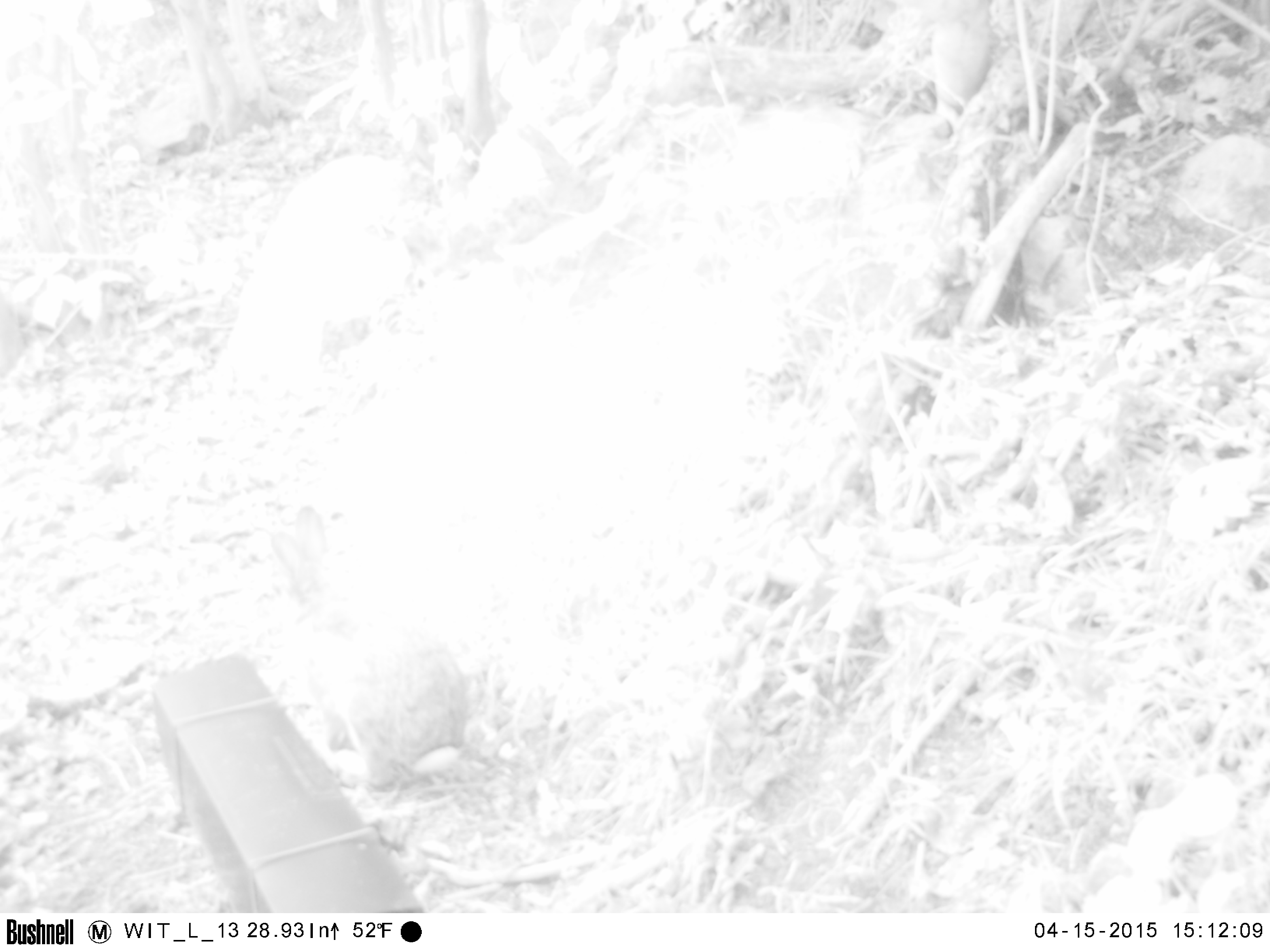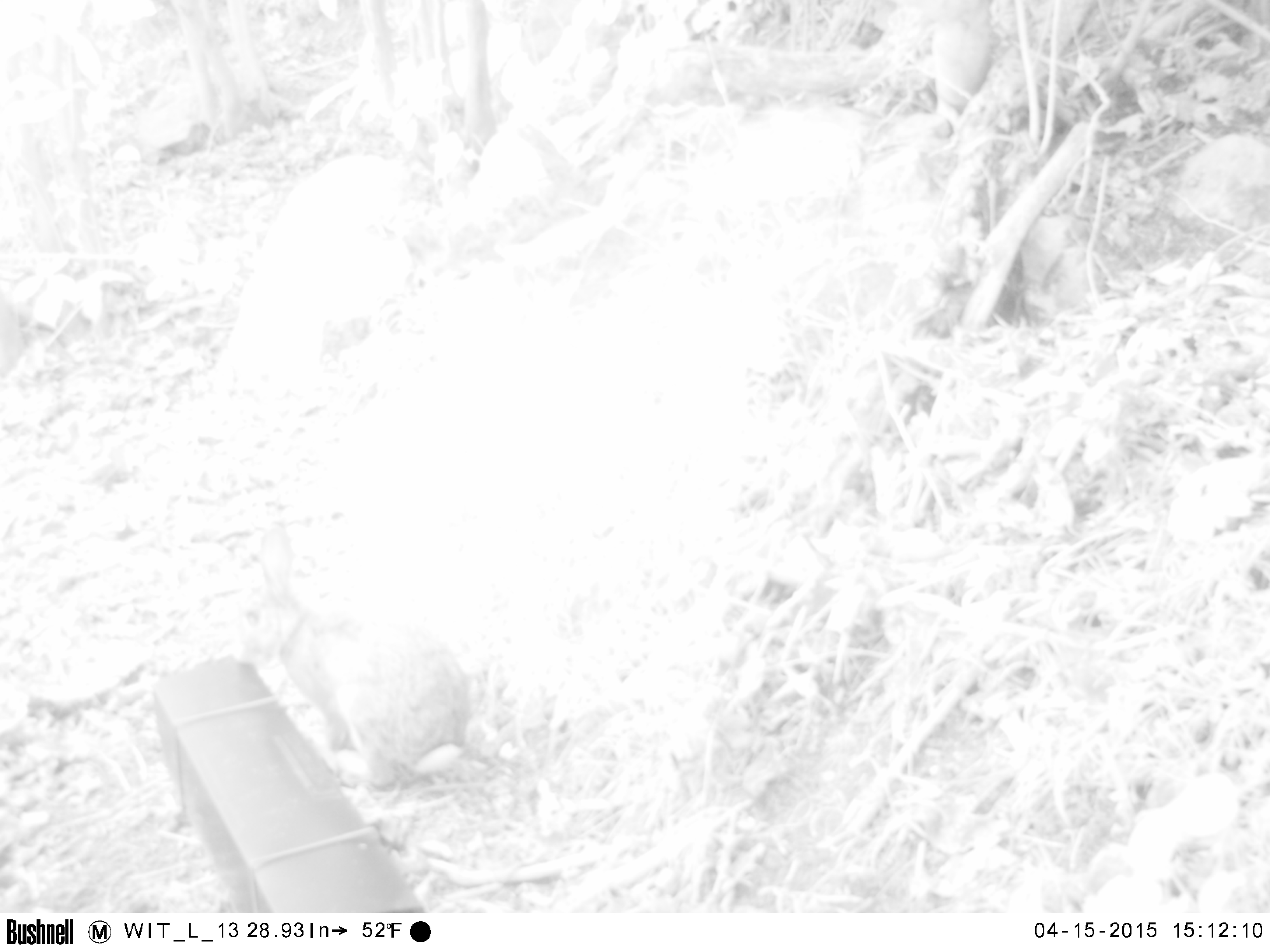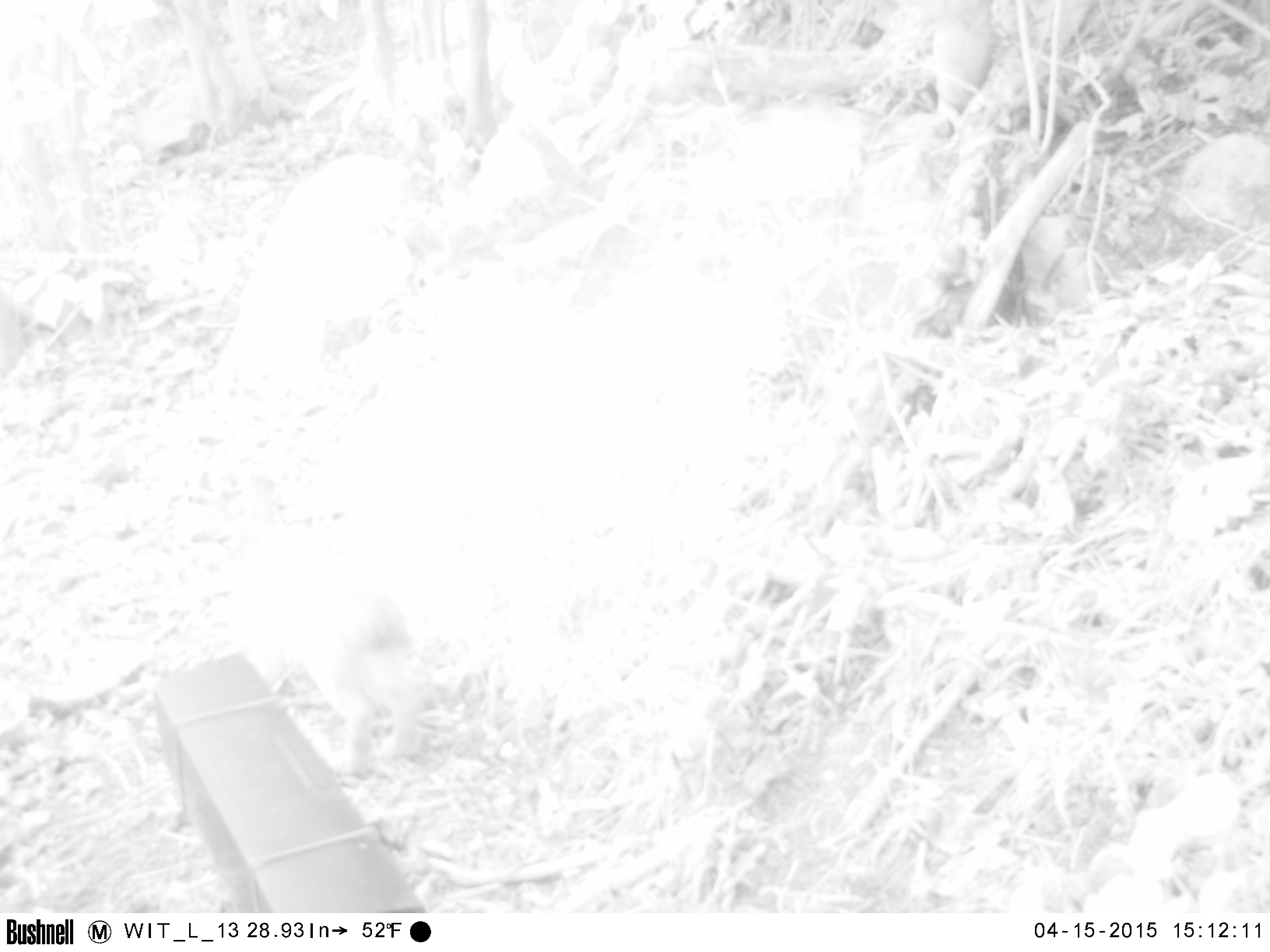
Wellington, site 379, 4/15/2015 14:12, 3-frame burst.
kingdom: Animalia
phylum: Chordata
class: Mammalia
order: Lagomorpha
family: Leporidae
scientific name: Leporidae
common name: rabbit